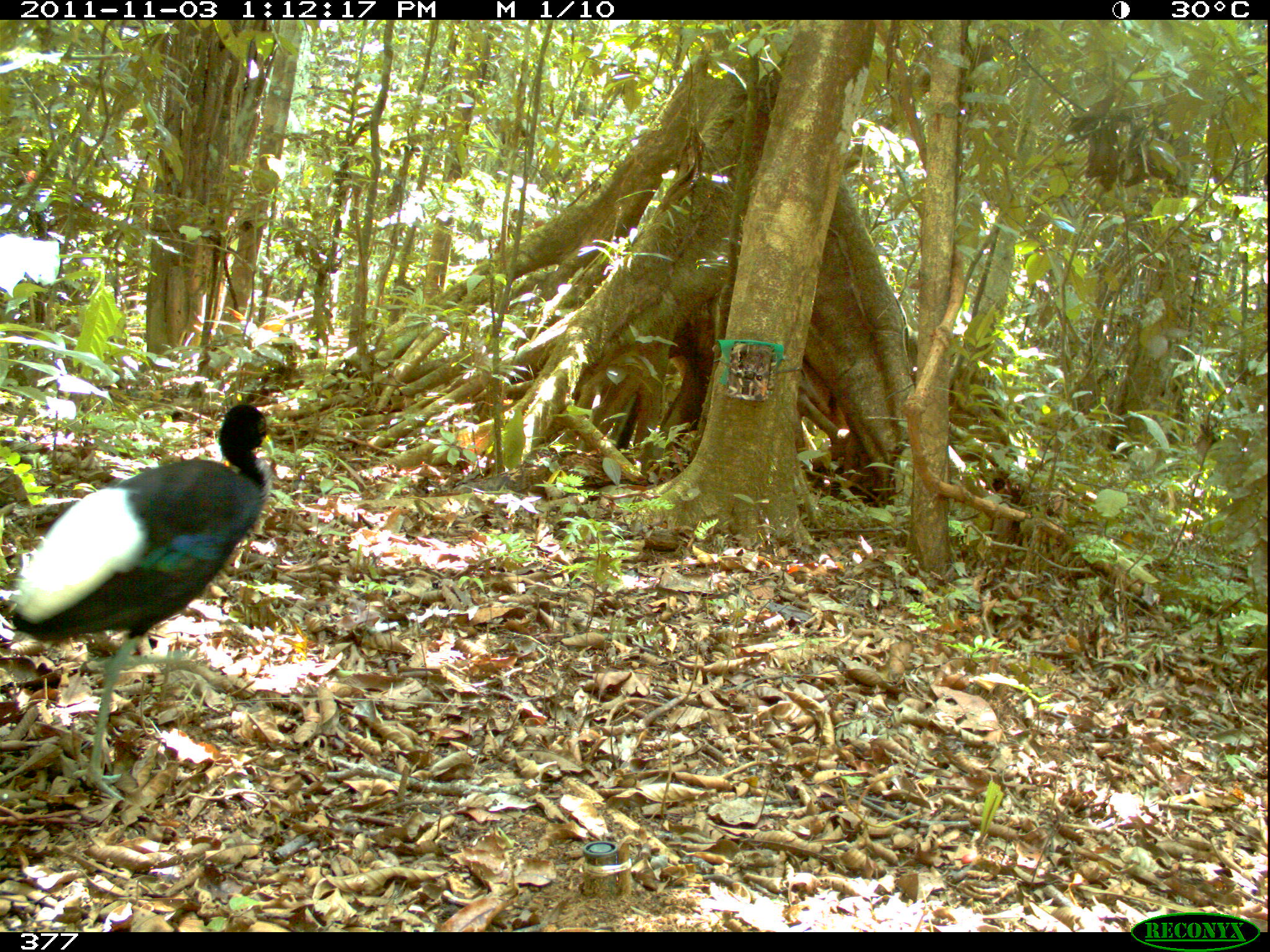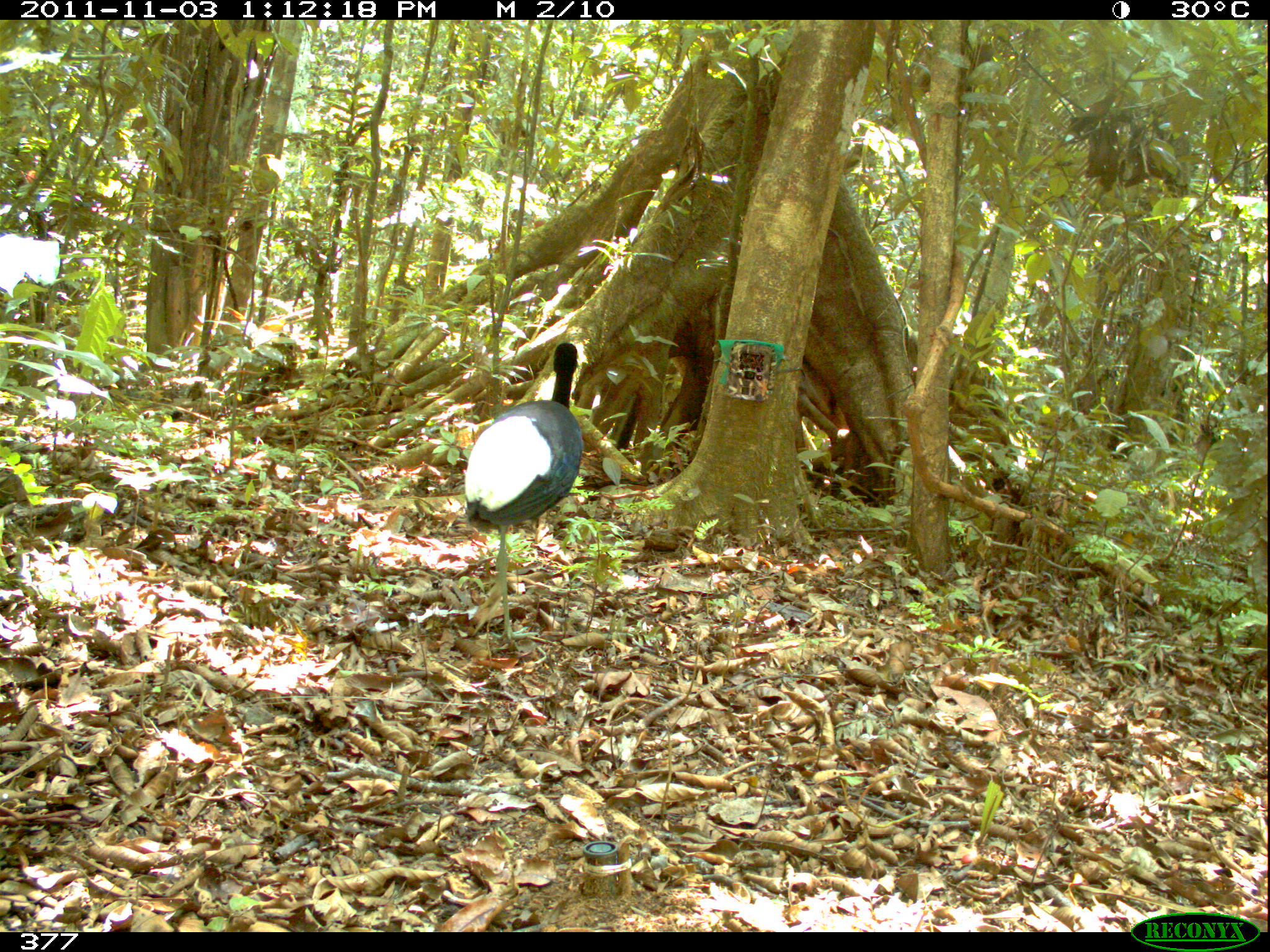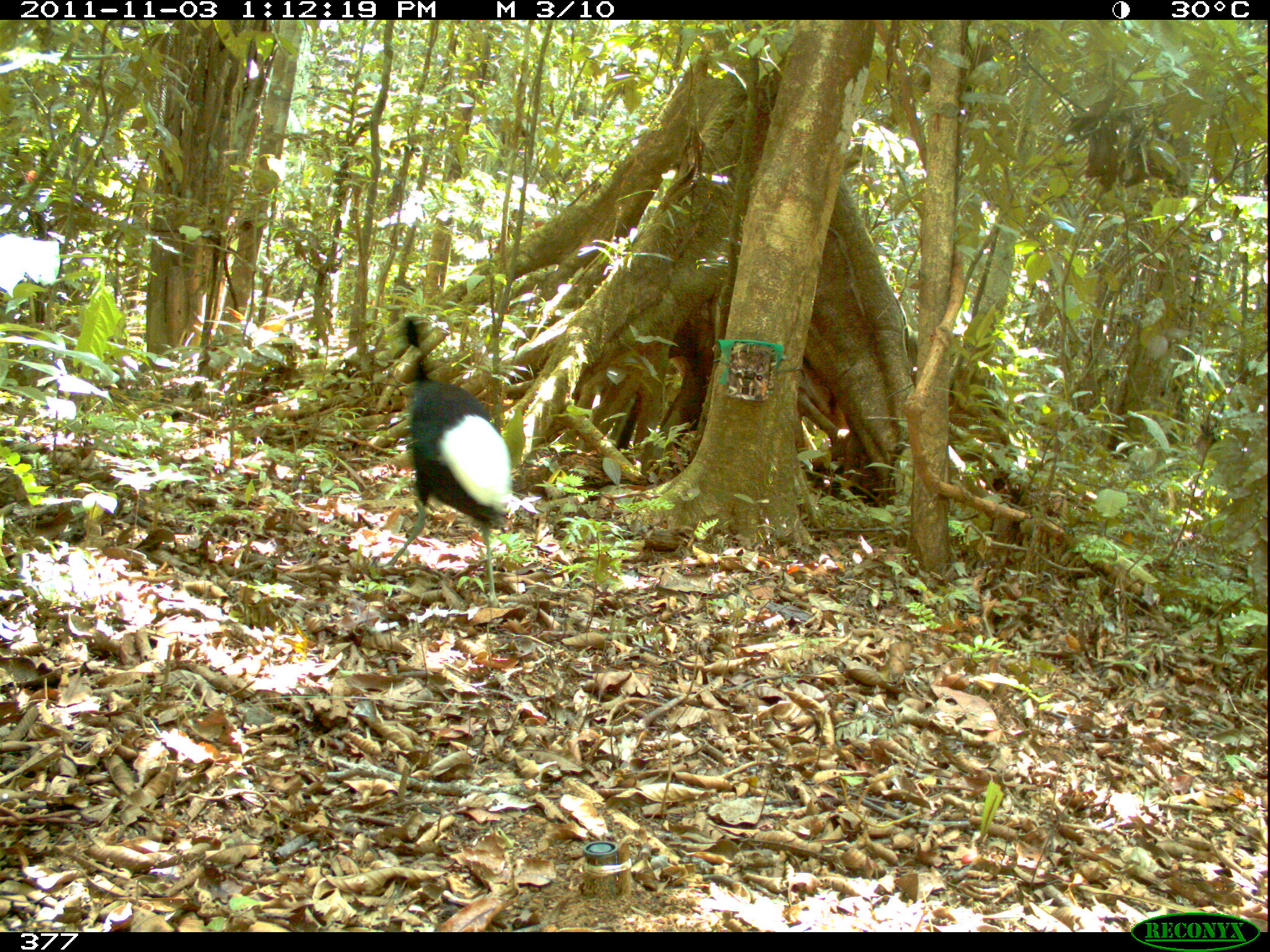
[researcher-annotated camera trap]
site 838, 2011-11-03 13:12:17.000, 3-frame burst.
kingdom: Animalia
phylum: Chordata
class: Aves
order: Gruiformes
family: Psophiidae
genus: Psophia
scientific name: Psophia leucoptera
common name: pale-winged trumpeter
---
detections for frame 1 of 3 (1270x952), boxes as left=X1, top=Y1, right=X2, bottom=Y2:
psophia leucoptera: left=3, top=404, right=283, bottom=802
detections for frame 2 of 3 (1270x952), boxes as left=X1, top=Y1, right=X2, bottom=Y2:
psophia leucoptera: left=461, top=339, right=584, bottom=652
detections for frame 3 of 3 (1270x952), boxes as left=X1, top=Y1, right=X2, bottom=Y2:
psophia leucoptera: left=373, top=314, right=513, bottom=608